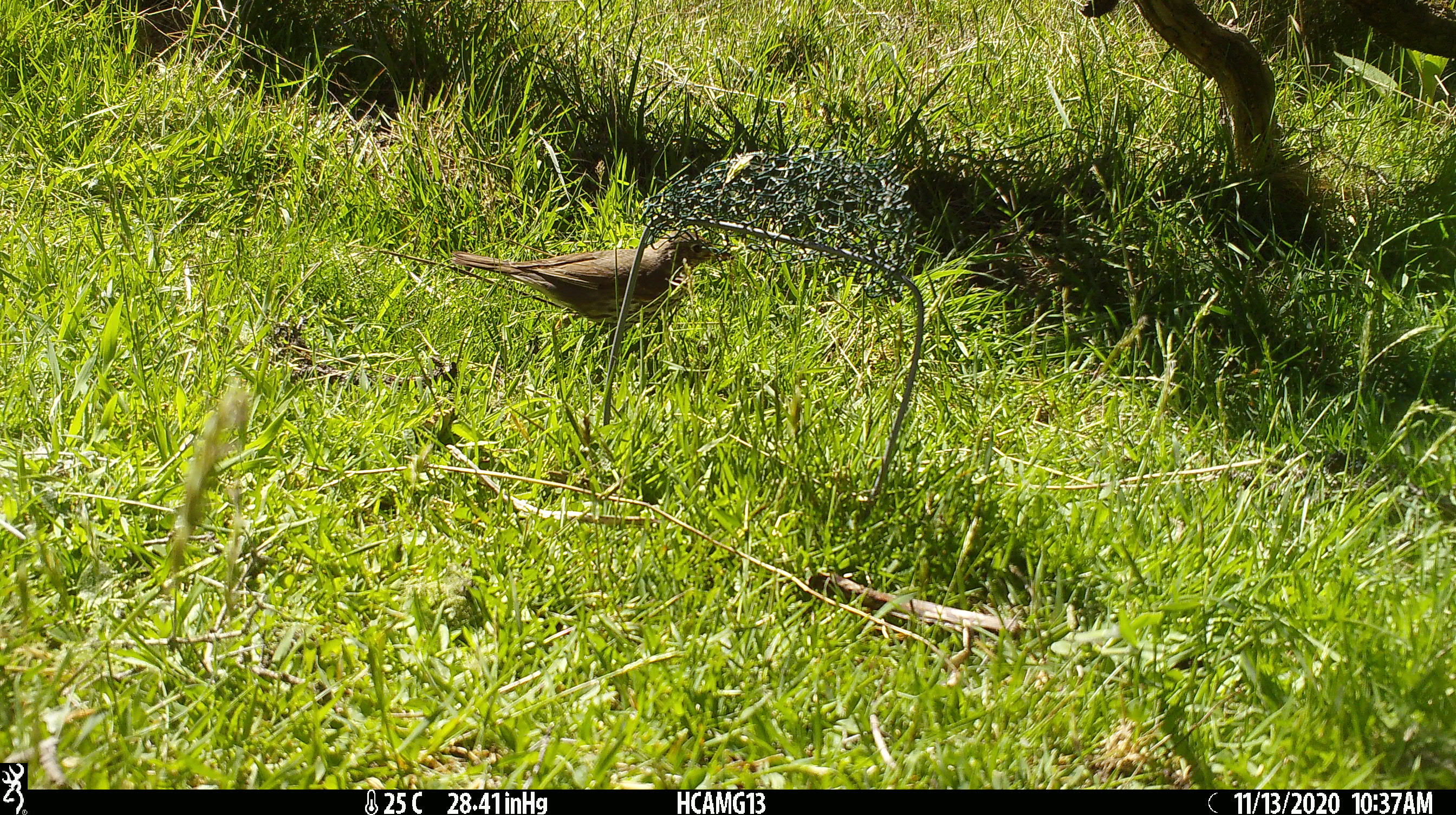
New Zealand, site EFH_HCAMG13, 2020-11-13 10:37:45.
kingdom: Animalia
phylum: Chordata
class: Aves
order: Passeriformes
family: Turdidae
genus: Turdus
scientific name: Turdus philomelos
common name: song thrush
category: thrush